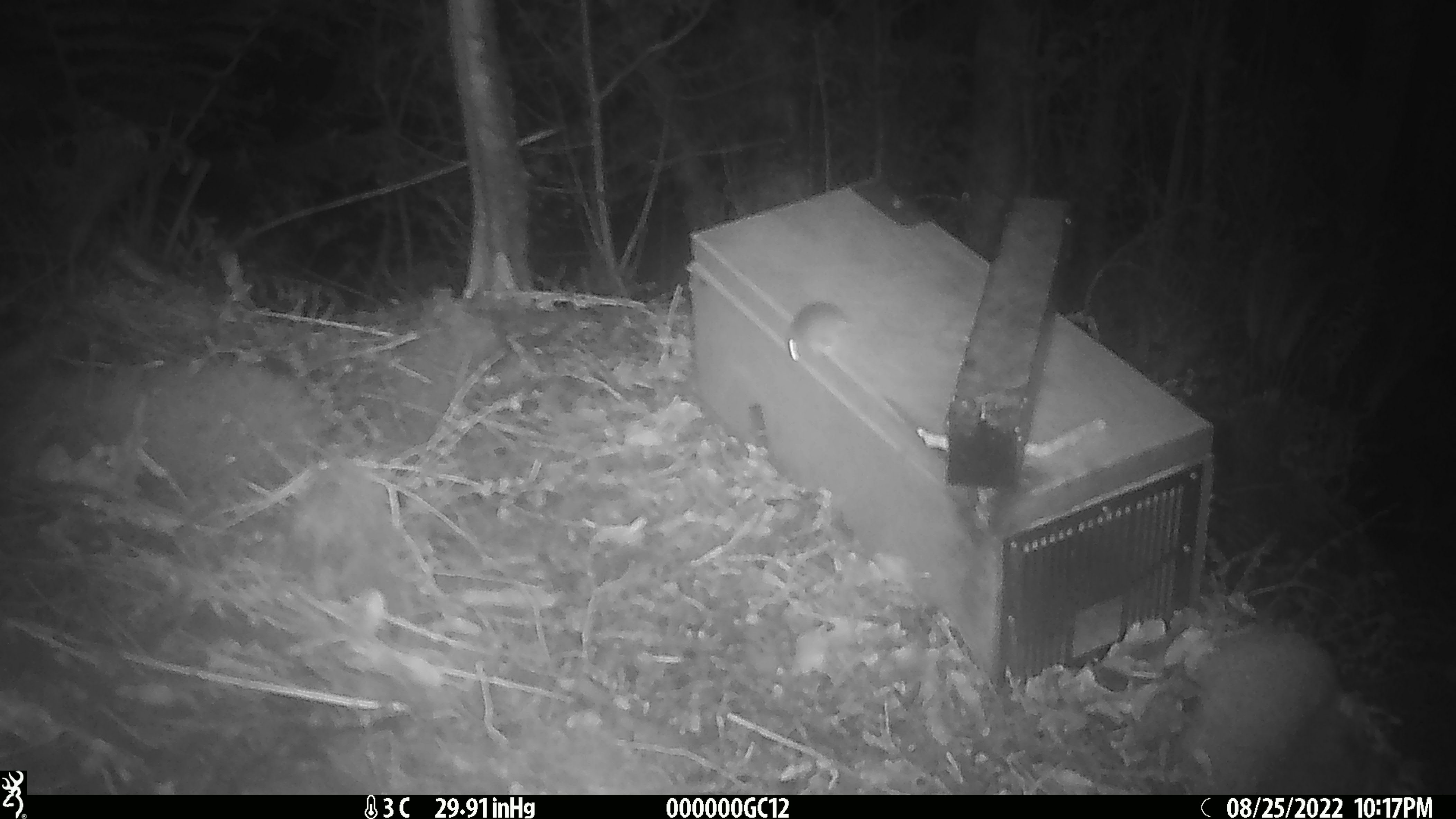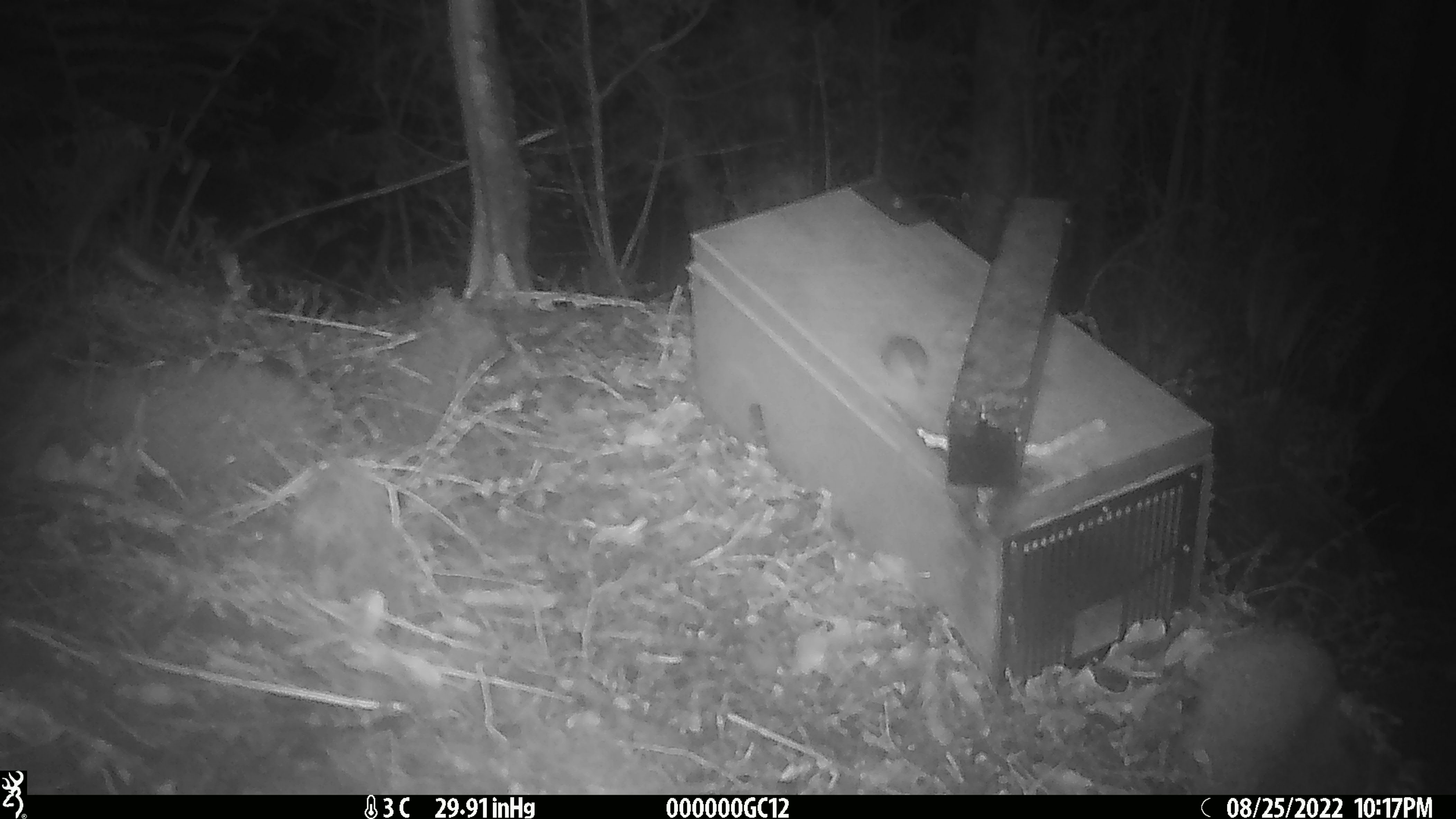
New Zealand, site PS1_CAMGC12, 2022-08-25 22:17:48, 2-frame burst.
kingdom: Animalia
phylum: Chordata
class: Mammalia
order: Rodentia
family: Muridae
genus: Mus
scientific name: Mus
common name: mouse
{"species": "mouse (Mus)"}